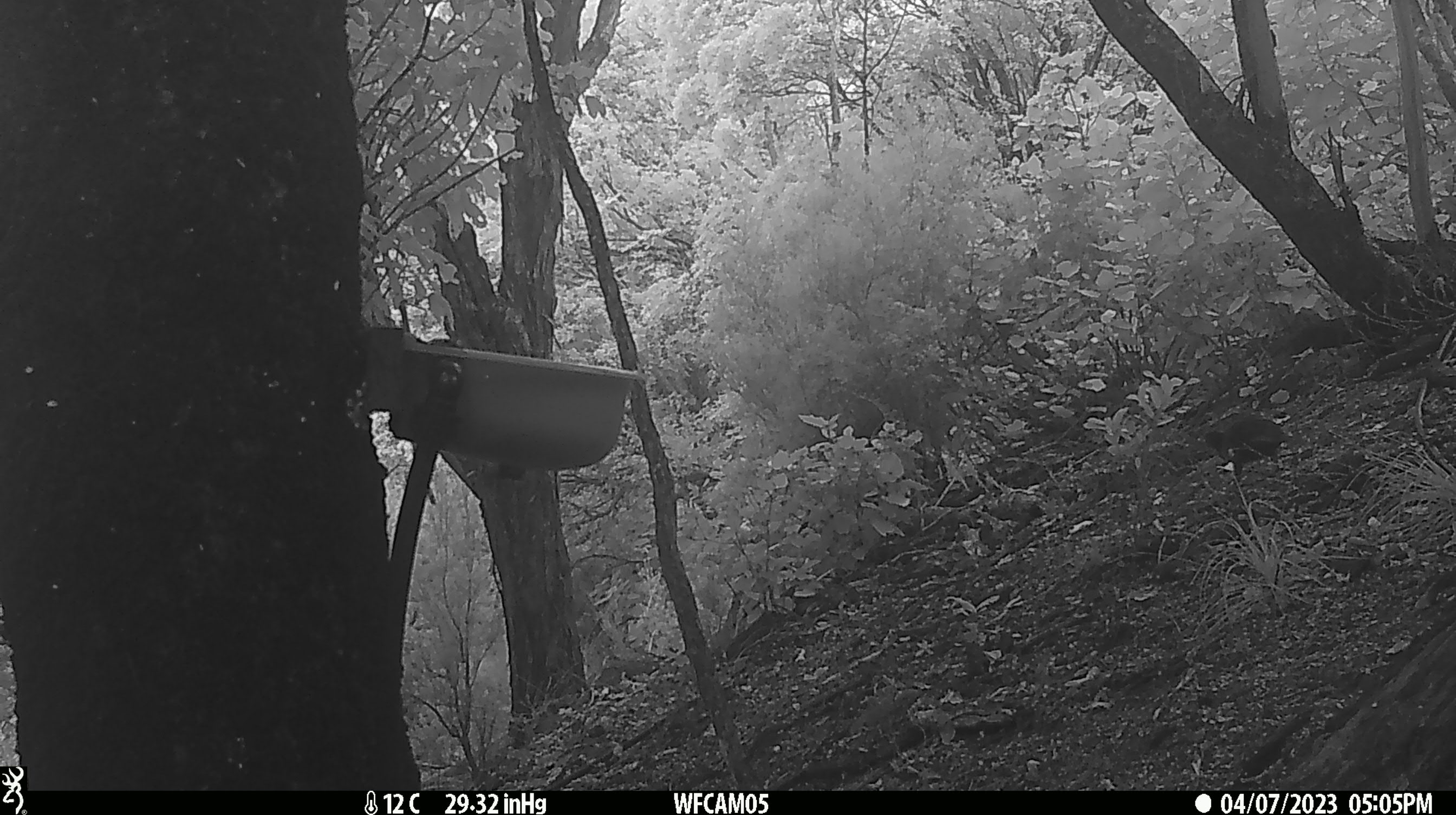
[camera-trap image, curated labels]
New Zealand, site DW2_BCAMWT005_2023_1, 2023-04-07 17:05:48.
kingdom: Animalia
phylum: Chordata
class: Aves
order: Gruiformes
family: Rallidae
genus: Gallirallus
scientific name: Gallirallus australis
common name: weka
Weka (Gallirallus australis).